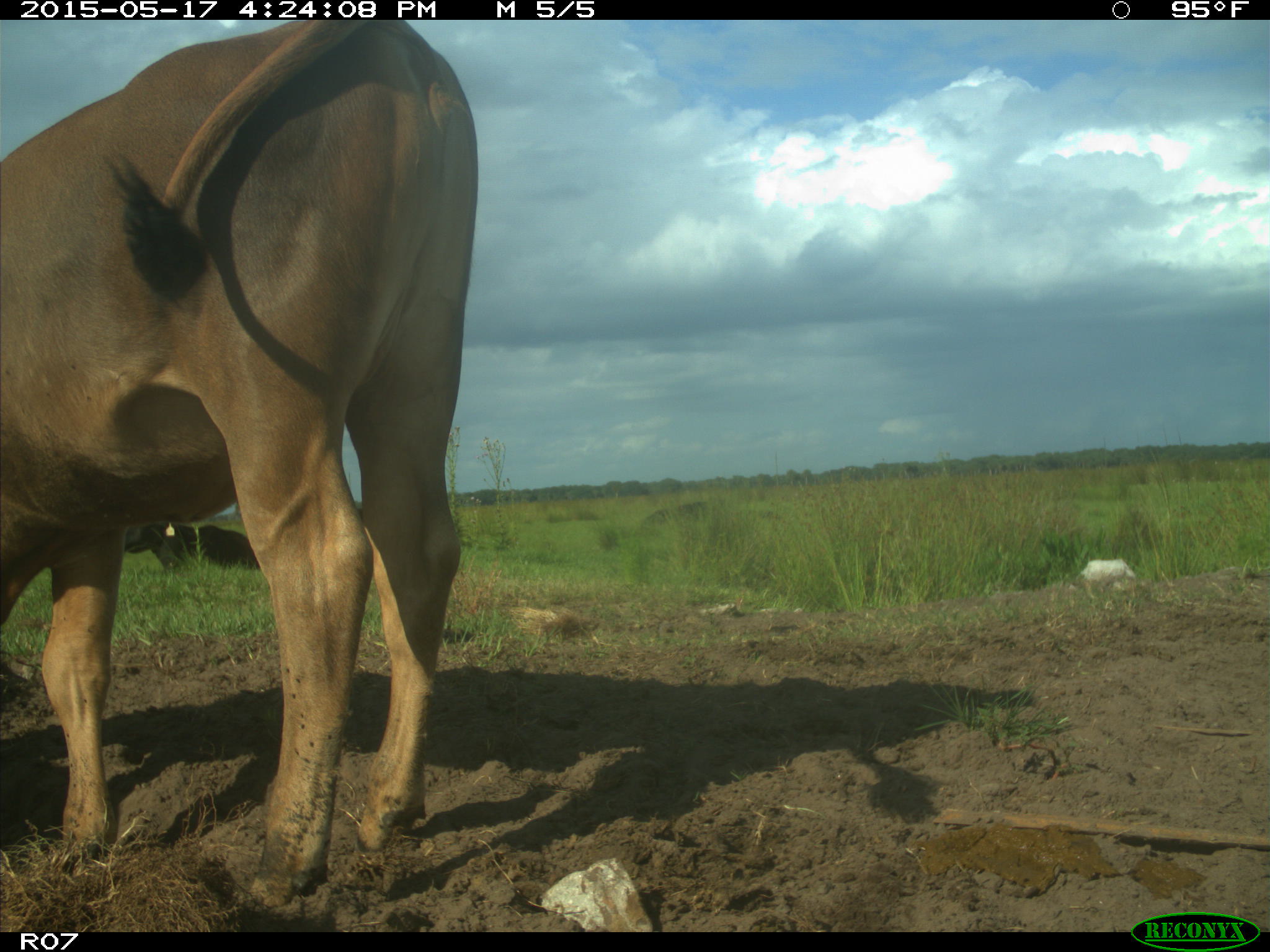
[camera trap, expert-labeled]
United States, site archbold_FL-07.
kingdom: Animalia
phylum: Chordata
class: Mammalia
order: Artiodactyla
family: Bovidae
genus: Bos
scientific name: Bos taurus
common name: domestic cow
Bos taurus (domestic cow).